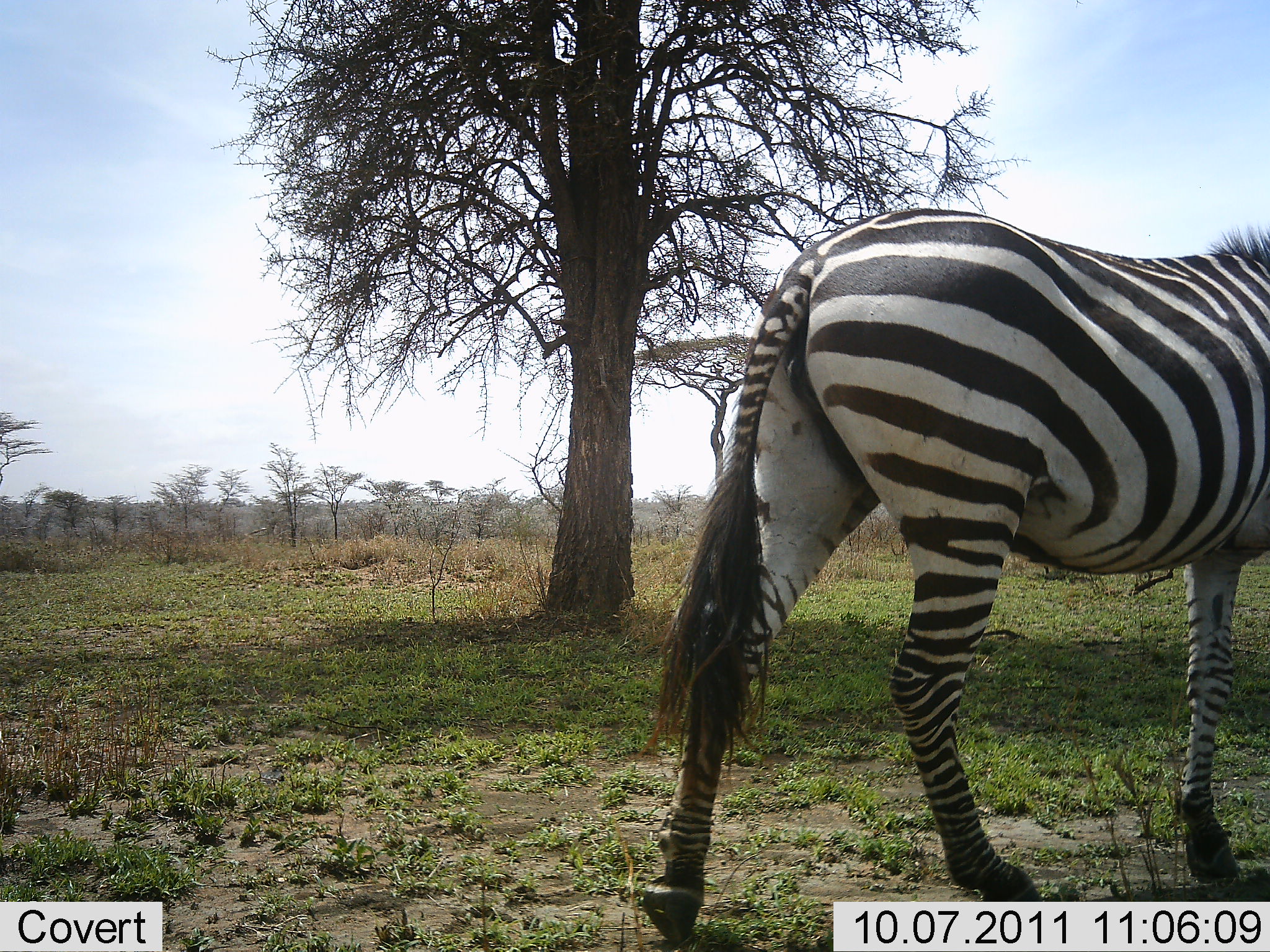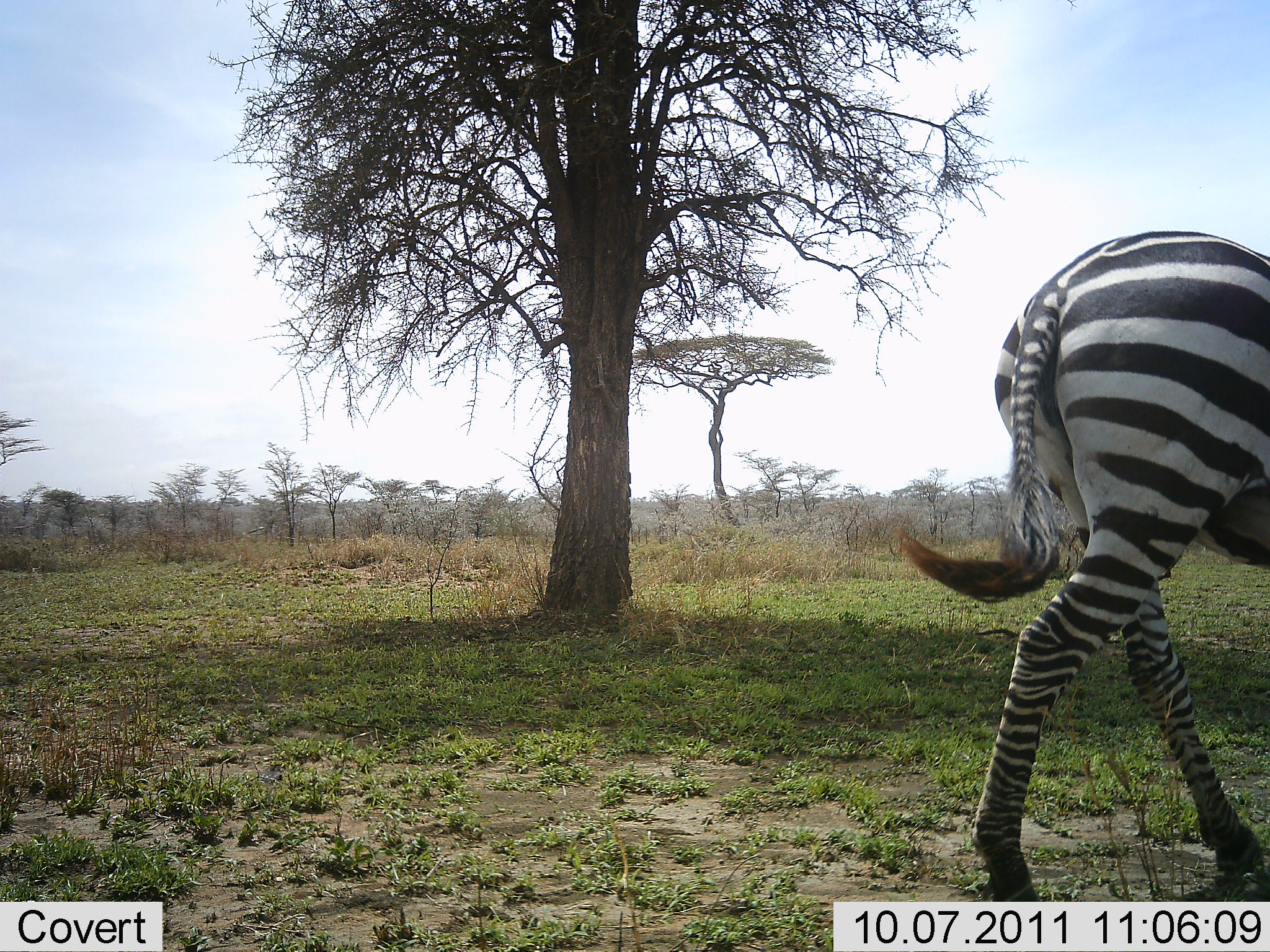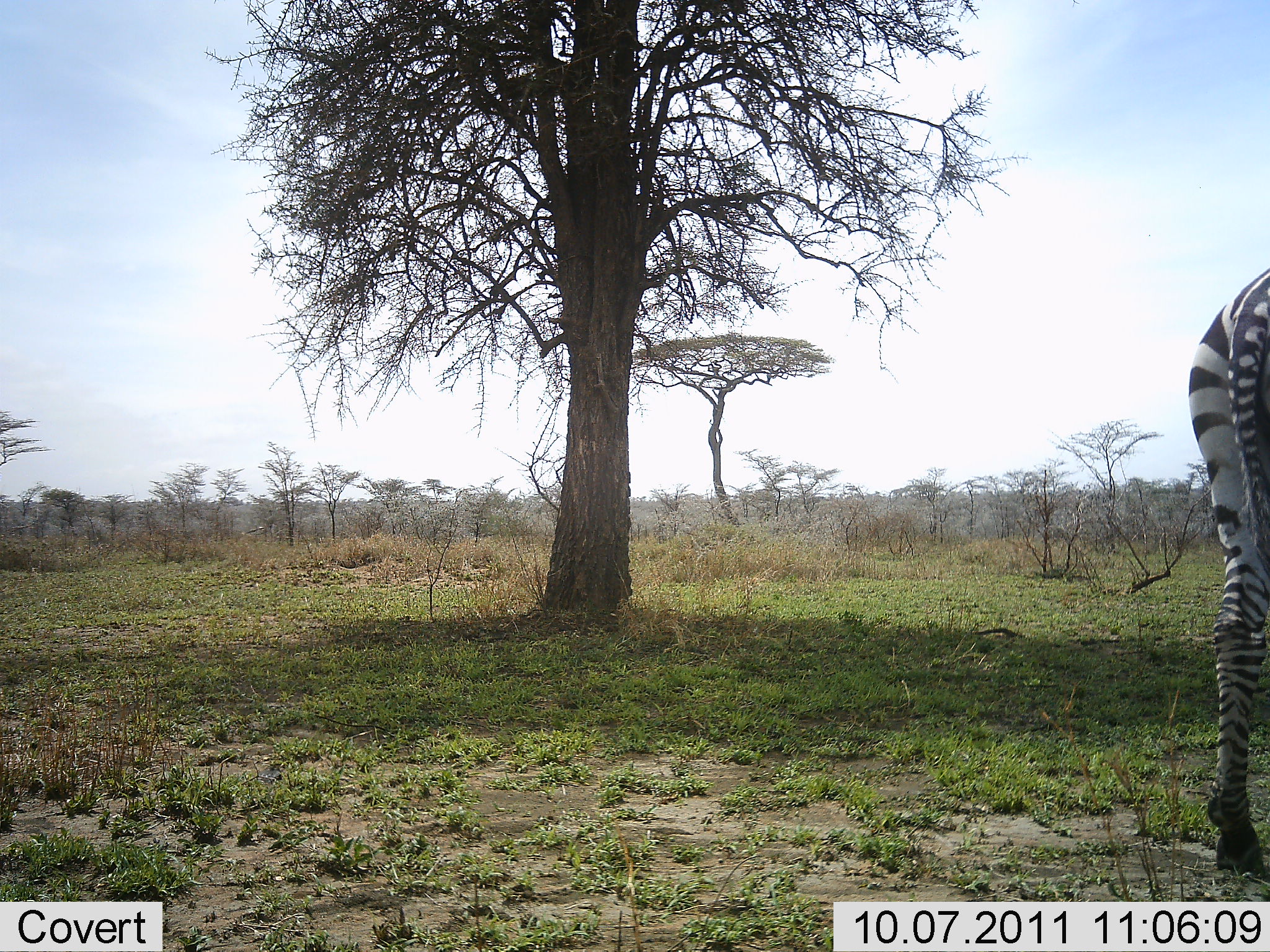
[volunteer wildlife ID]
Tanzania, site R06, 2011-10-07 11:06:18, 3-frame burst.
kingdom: Animalia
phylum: Chordata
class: Mammalia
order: Perissodactyla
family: Equidae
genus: Equus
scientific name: Equus quagga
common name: plains zebra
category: zebra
Zebra (plains zebra) (Equus quagga), count 1. Behavior (volunteer vote fractions): standing 0%, resting 0%, moving 100%, interacting 0%. Young present (vote fraction): 0%. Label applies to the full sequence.